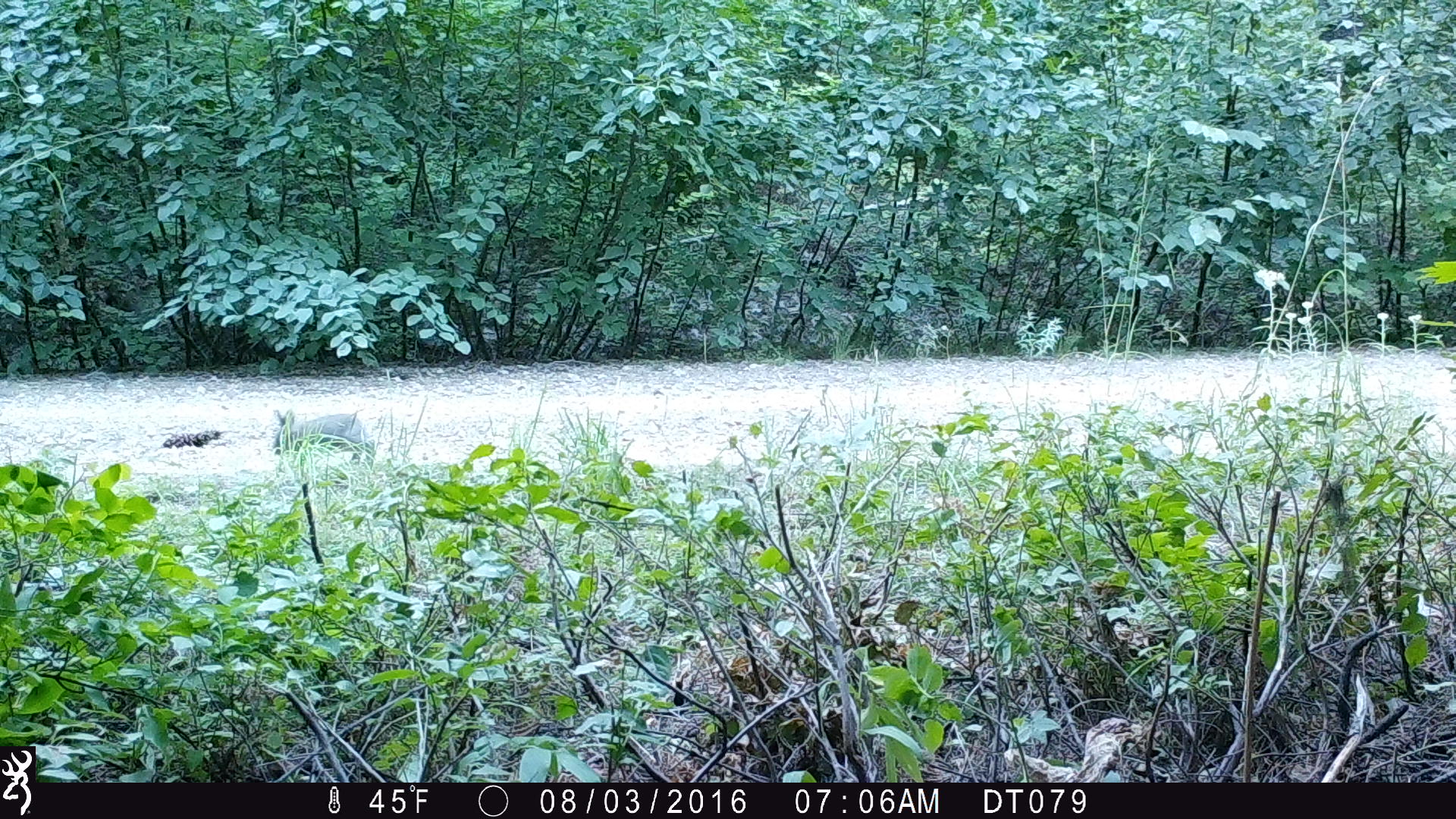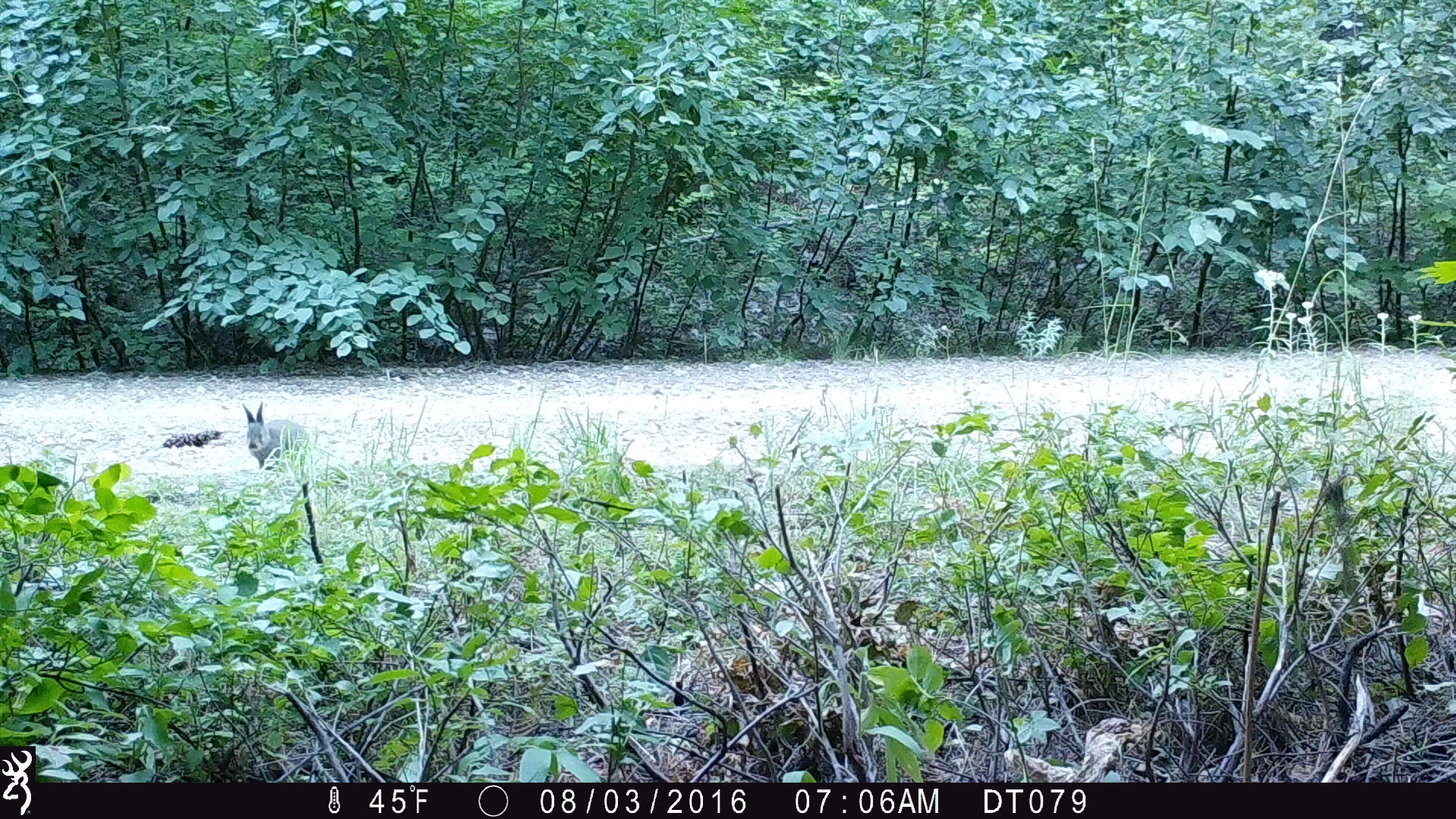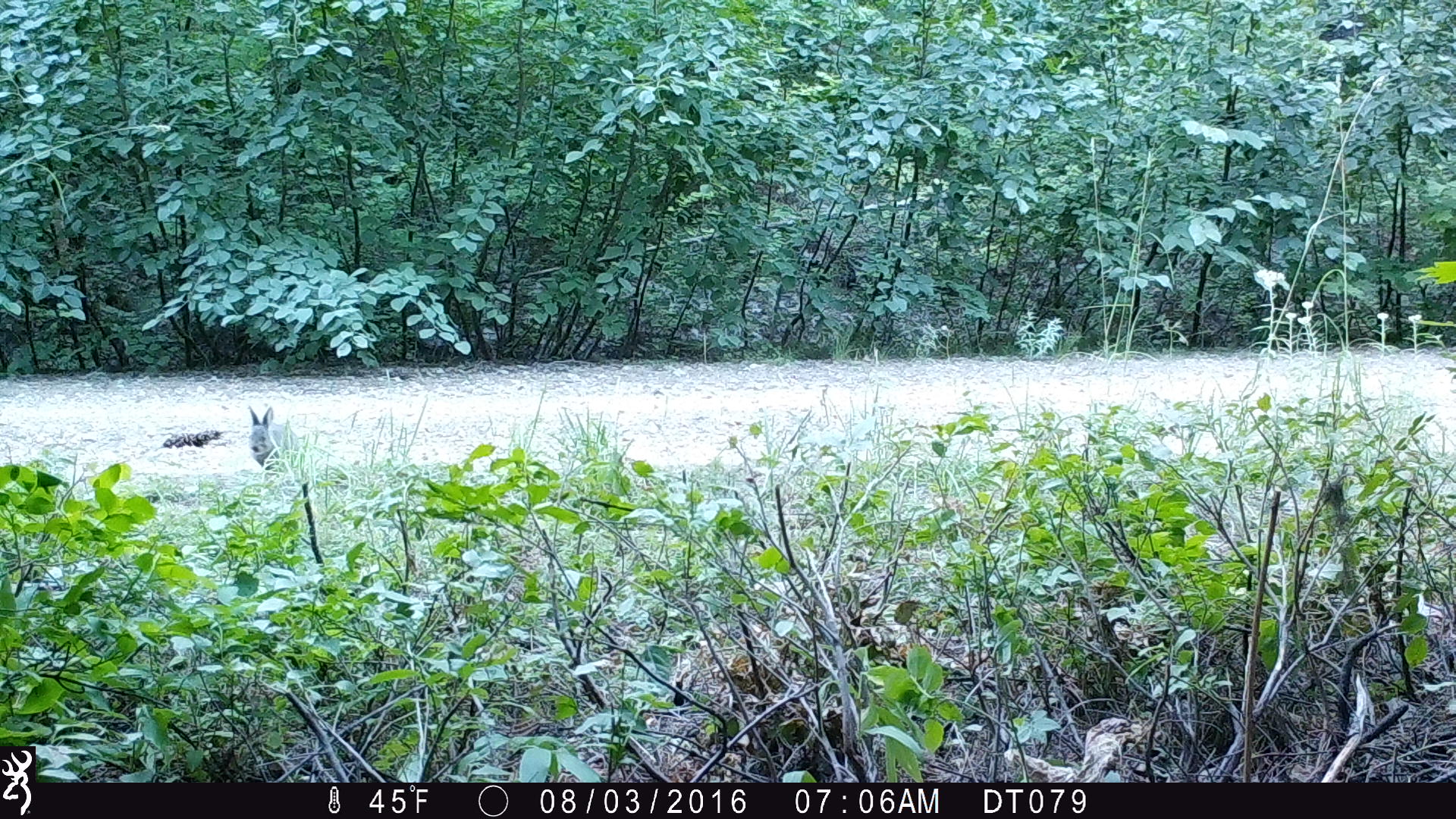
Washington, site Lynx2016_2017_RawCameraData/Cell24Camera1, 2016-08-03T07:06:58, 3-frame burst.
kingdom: Animalia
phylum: Chordata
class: Mammalia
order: Lagomorpha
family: Leporidae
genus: Lepus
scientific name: Lepus americanus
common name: snowshoe hare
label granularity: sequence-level